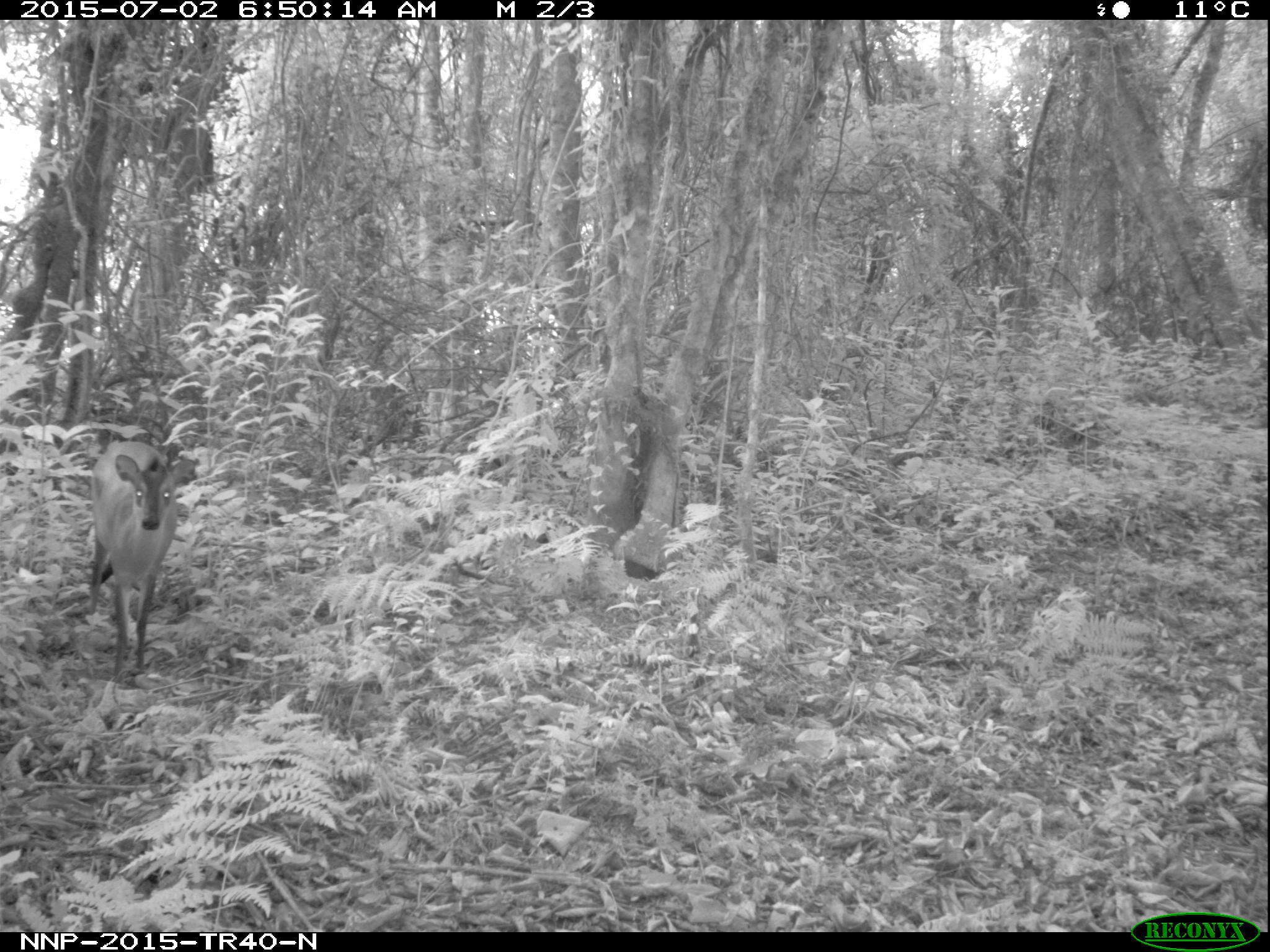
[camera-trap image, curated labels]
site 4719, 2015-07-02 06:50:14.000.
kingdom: Animalia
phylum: Chordata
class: Mammalia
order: Artiodactyla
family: Bovidae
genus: Cephalophus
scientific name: Cephalophus nigrifrons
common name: black-fronted duiker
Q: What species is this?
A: Cephalophus nigrifrons (black-fronted duiker).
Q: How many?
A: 1.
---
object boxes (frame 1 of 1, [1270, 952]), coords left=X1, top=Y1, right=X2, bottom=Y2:
cephalophus nigrifrons: left=83, top=437, right=177, bottom=678